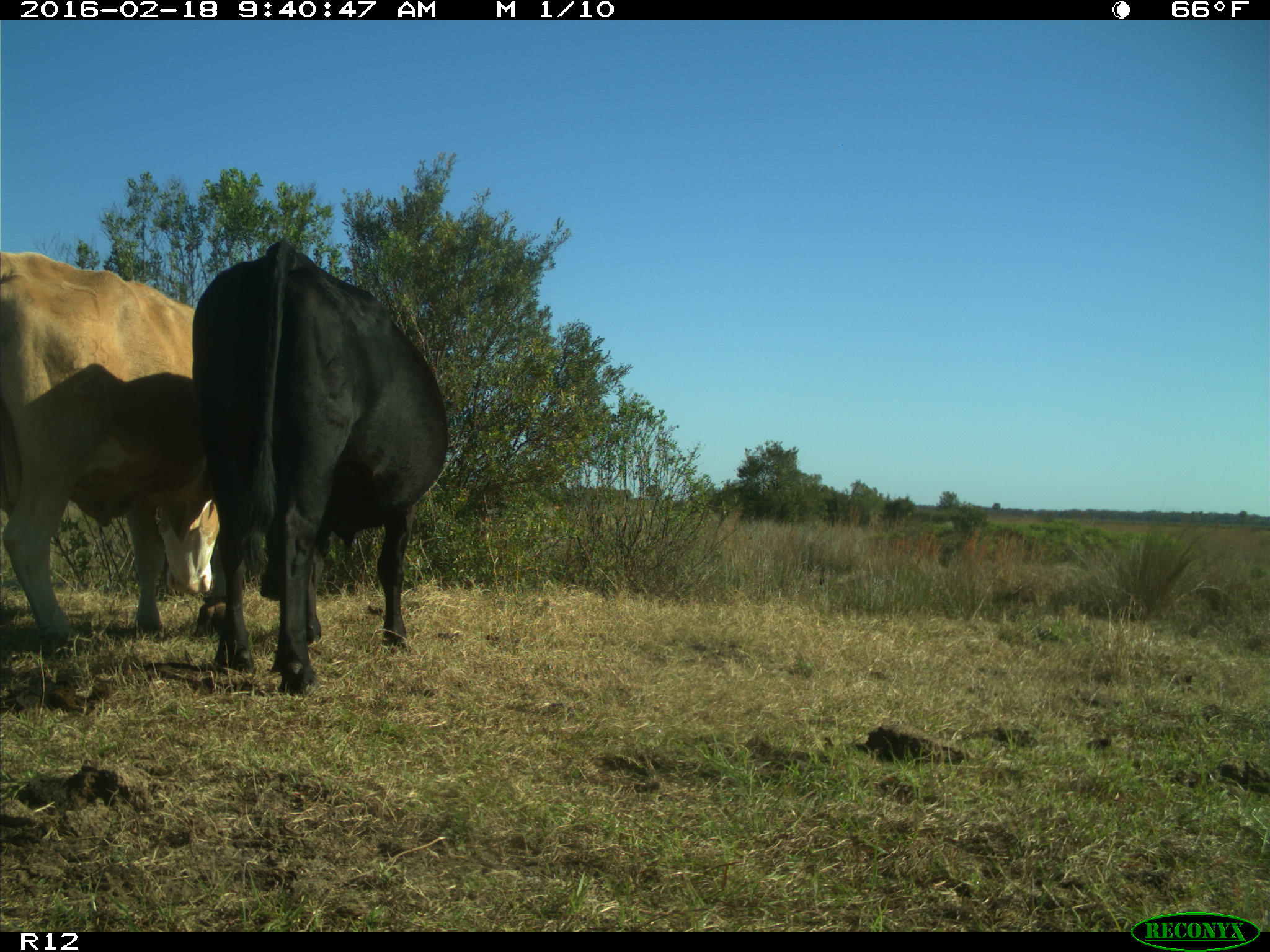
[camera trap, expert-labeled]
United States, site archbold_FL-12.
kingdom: Animalia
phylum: Chordata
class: Mammalia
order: Artiodactyla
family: Bovidae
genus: Bos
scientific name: Bos taurus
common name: domestic cow